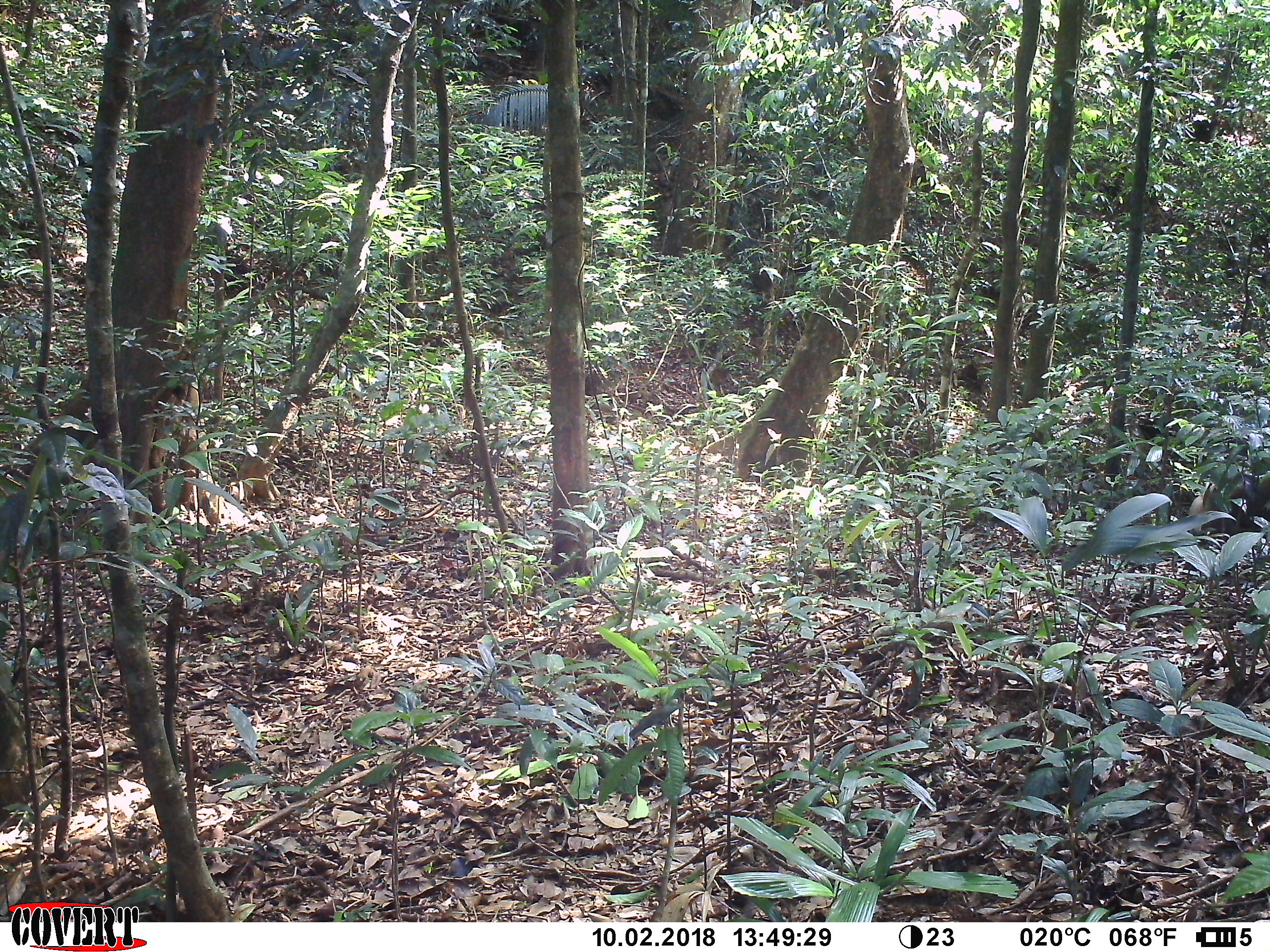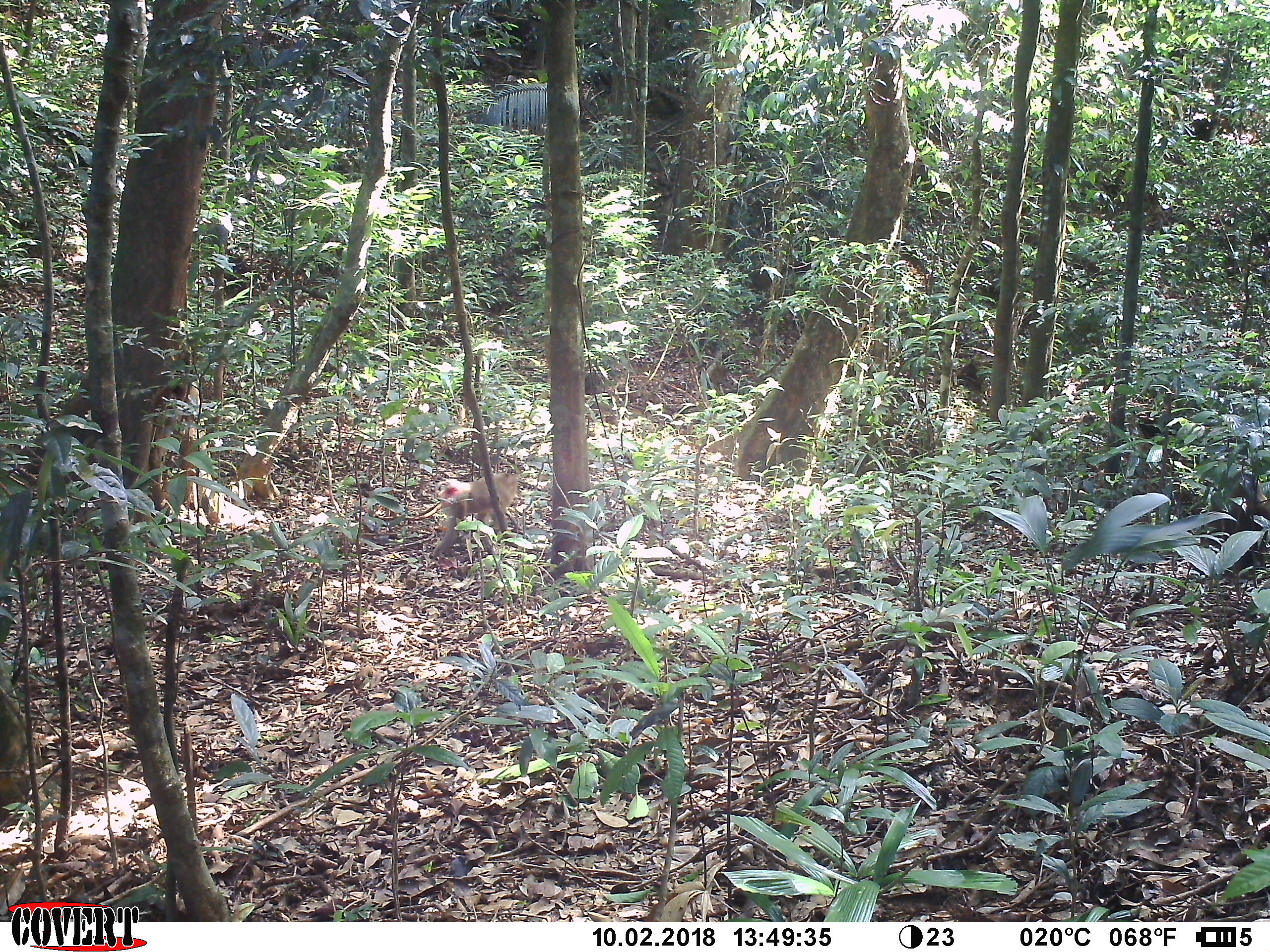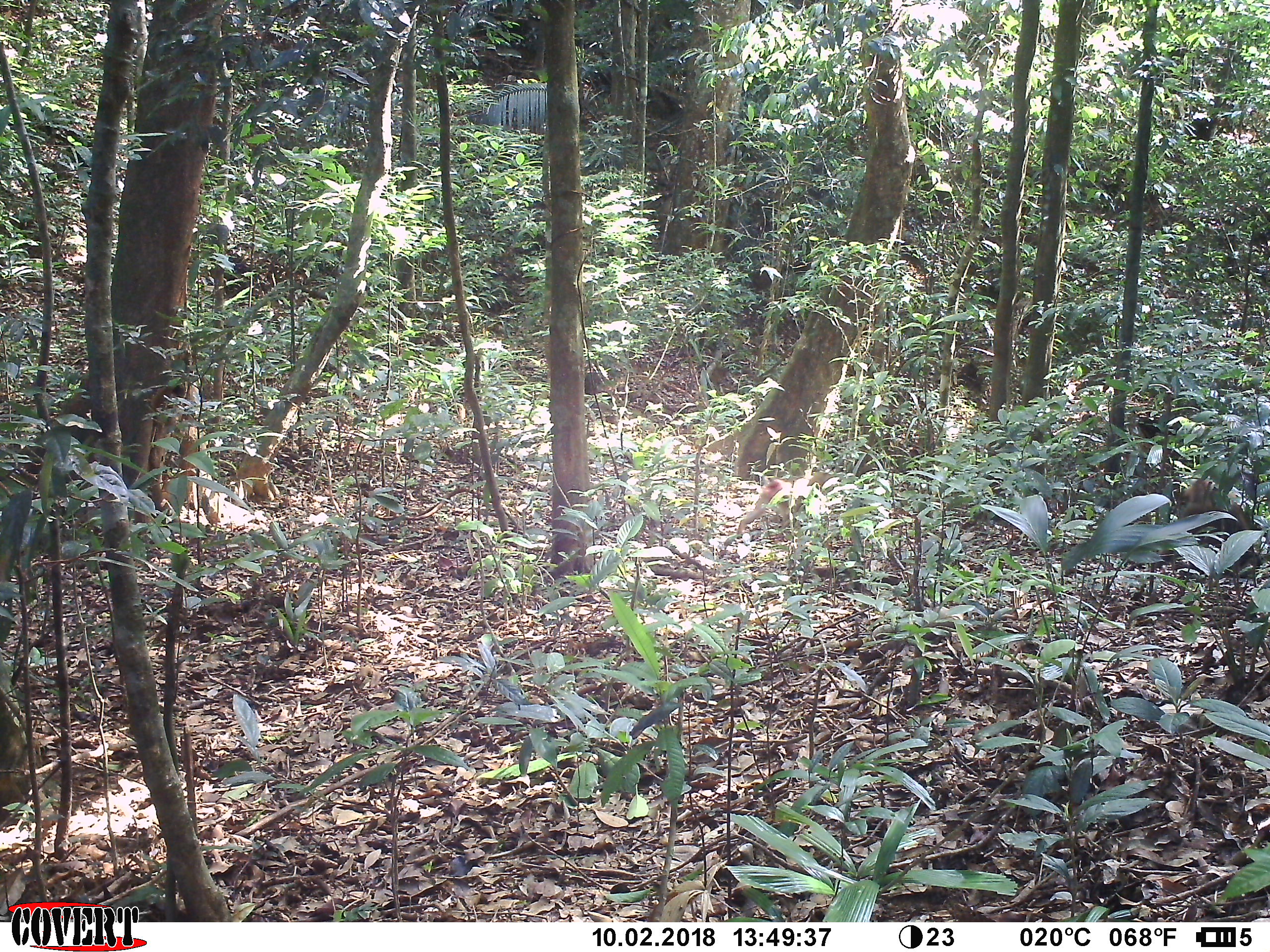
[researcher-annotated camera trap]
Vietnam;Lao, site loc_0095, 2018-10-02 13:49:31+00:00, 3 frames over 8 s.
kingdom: Animalia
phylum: Chordata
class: Mammalia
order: Primates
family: Cercopithecidae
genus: Macaca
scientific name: Macaca nemestrina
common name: pig-tailed macaque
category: pig tailed macaque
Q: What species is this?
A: Pig tailed macaque (pig-tailed macaque) (Macaca nemestrina).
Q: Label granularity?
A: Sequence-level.